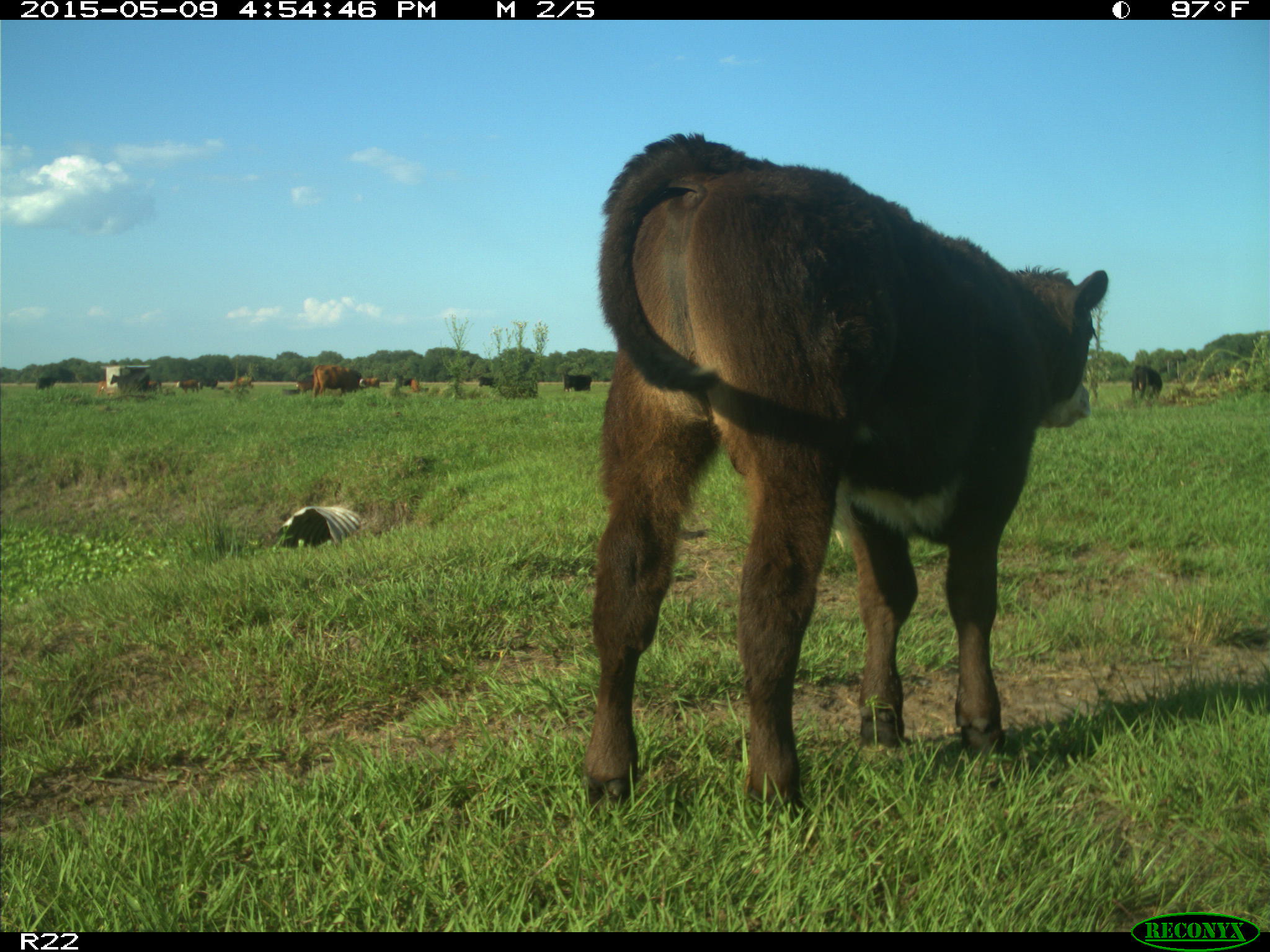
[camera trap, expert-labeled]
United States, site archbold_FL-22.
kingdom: Animalia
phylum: Chordata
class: Mammalia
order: Artiodactyla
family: Bovidae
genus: Bos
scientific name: Bos taurus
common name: domestic cow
Bos taurus (domestic cow).